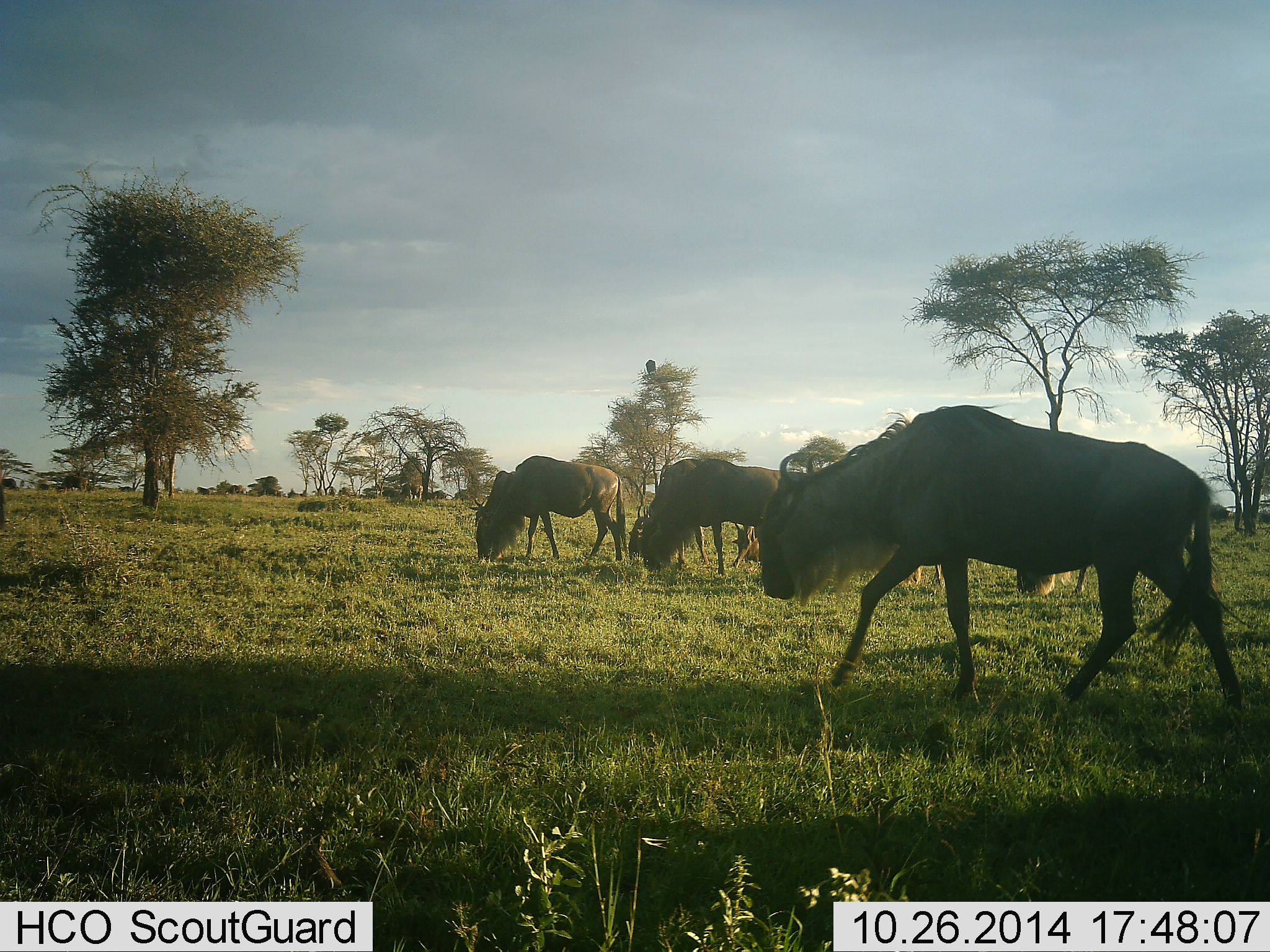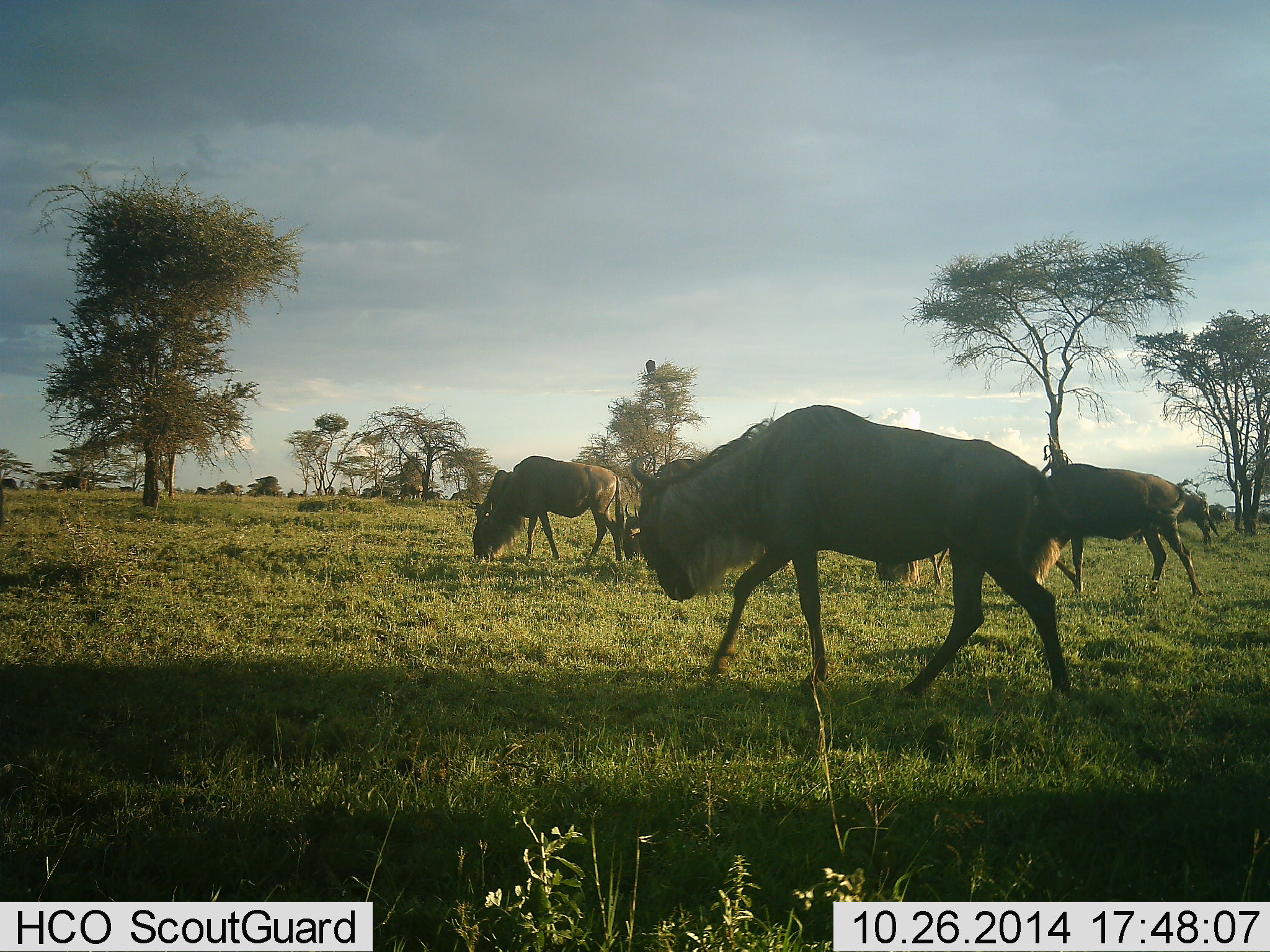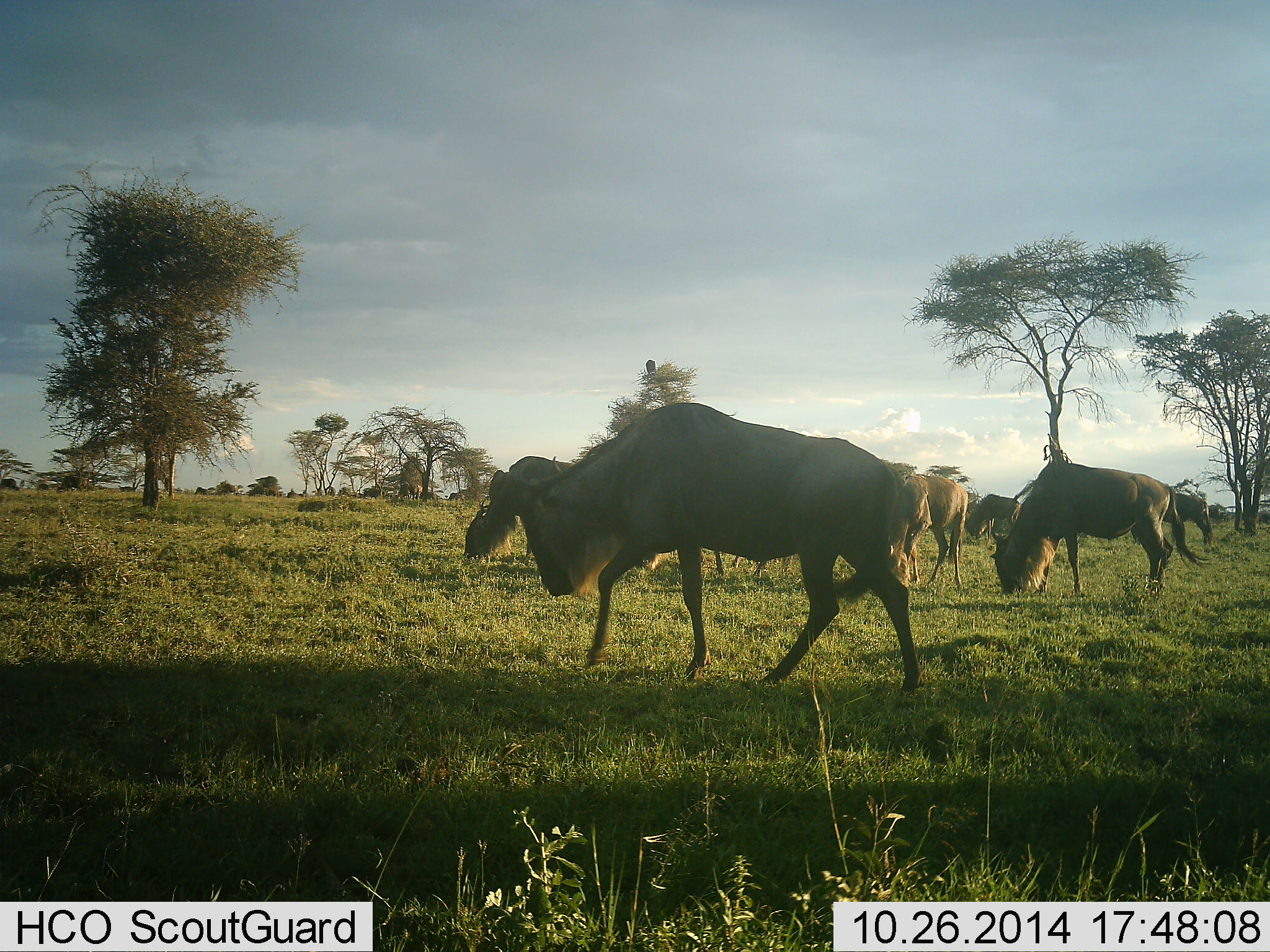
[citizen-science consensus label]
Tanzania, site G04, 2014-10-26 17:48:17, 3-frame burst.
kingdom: Animalia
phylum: Chordata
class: Mammalia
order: Artiodactyla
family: Bovidae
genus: Connochaetes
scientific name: Connochaetes taurinus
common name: blue wildebeest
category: wildebeest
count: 11-50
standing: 36%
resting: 0%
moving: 82%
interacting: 9%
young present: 0%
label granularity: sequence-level